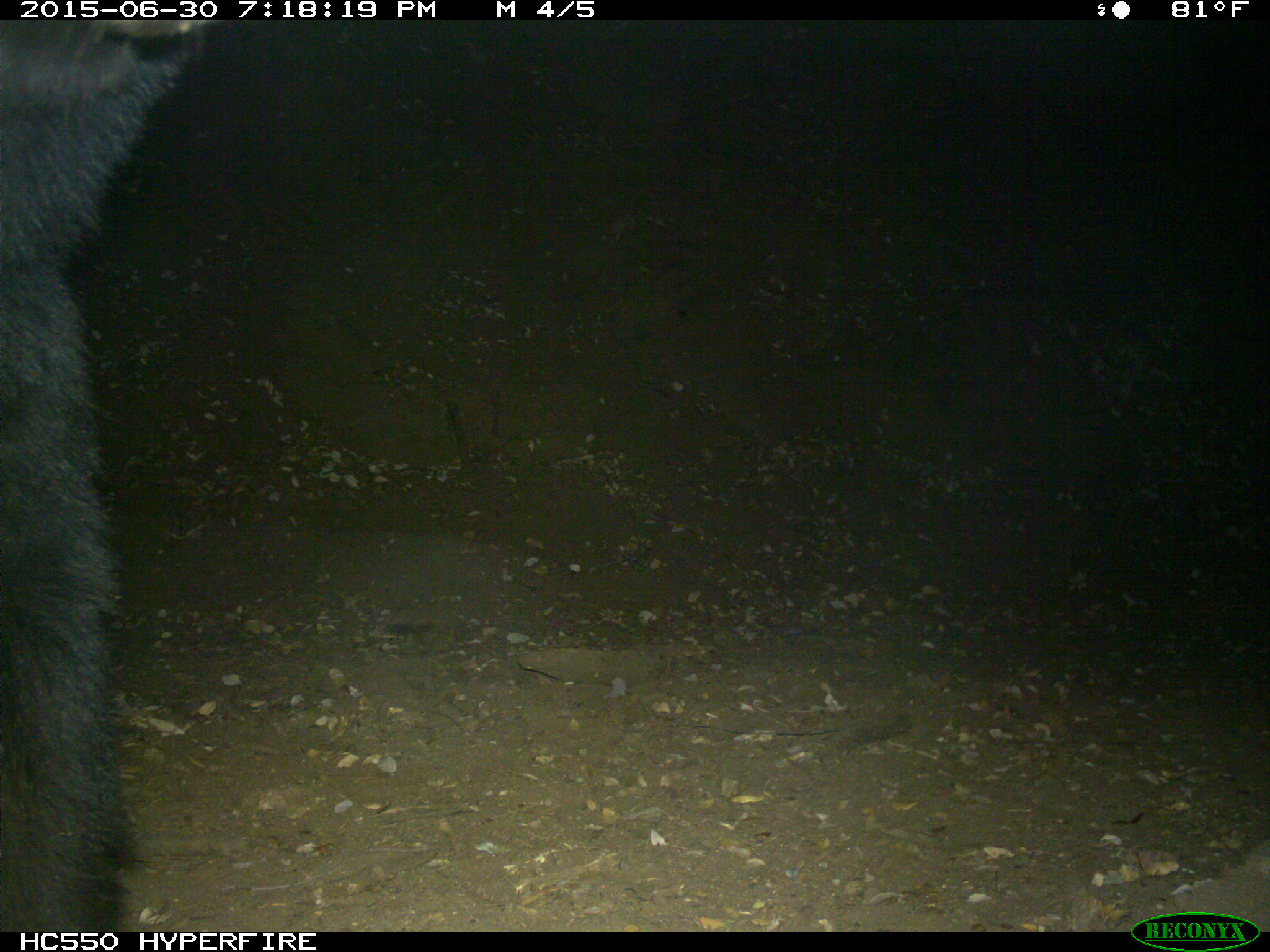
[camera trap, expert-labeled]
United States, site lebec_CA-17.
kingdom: Animalia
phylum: Chordata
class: Mammalia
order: Carnivora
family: Ursidae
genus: Ursus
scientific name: Ursus americanus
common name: american black bear